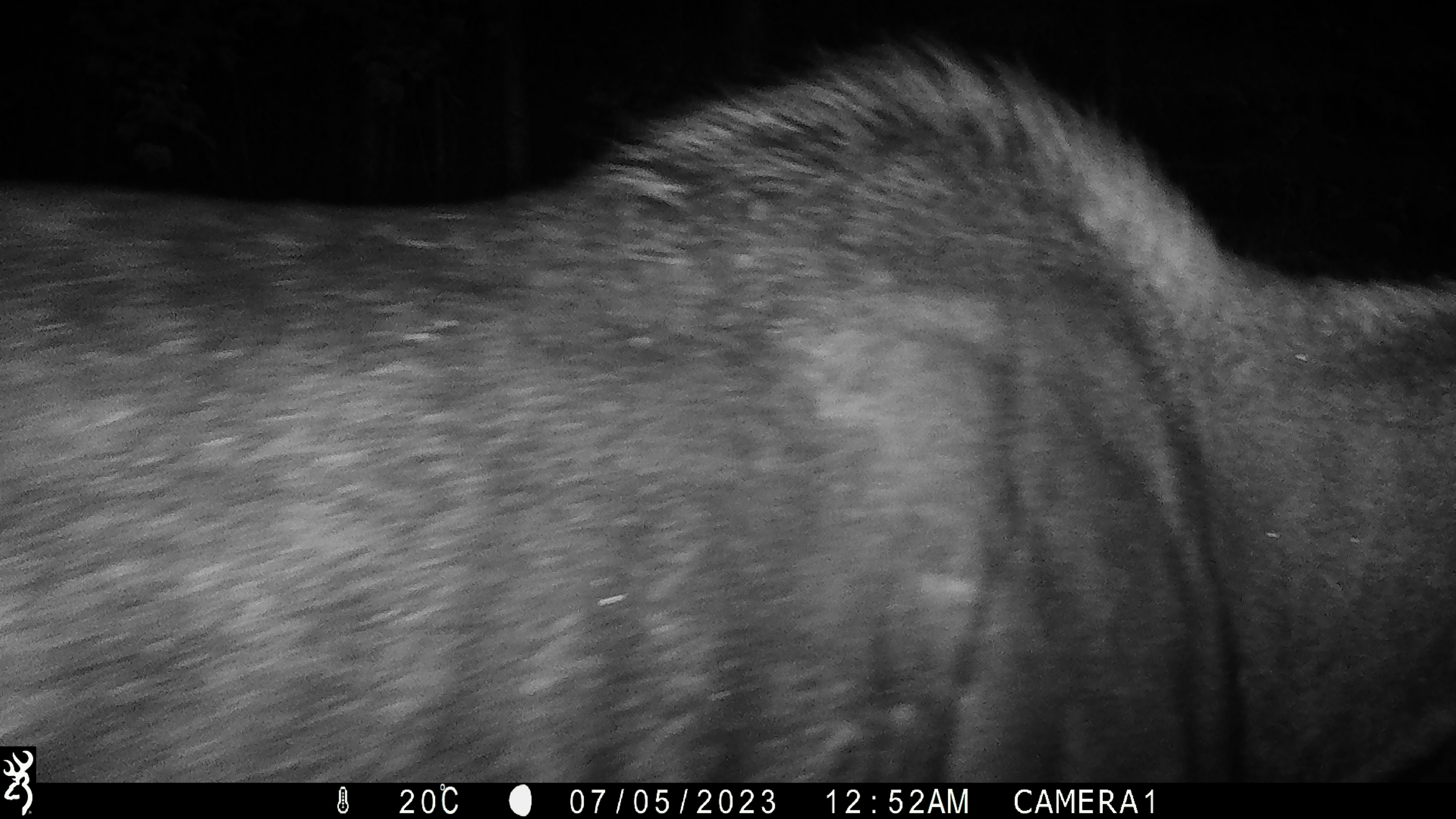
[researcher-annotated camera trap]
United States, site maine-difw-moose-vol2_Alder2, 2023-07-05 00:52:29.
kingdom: Animalia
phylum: Chordata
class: Mammalia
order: Artiodactyla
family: Cervidae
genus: Alces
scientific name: Alces alces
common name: moose